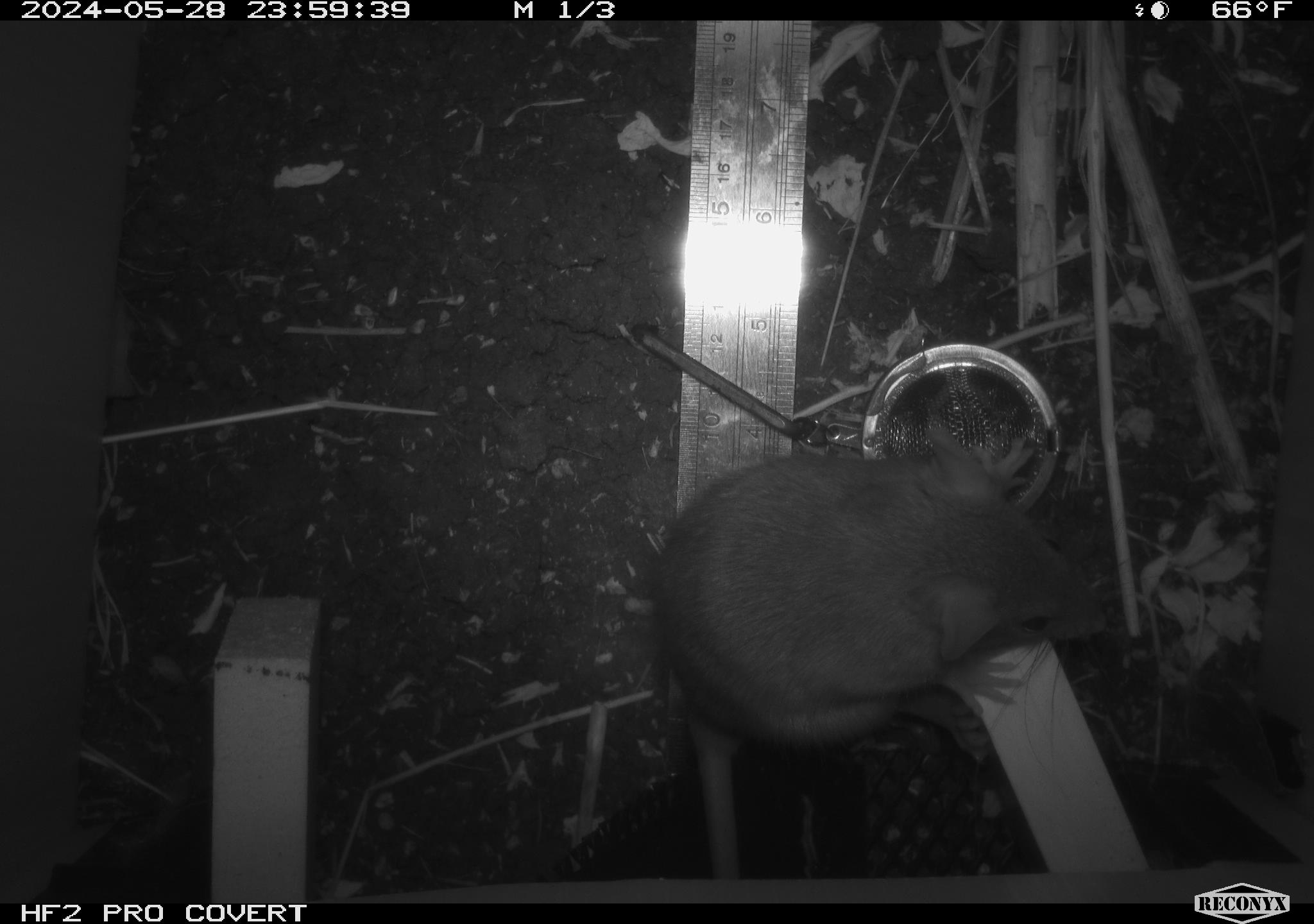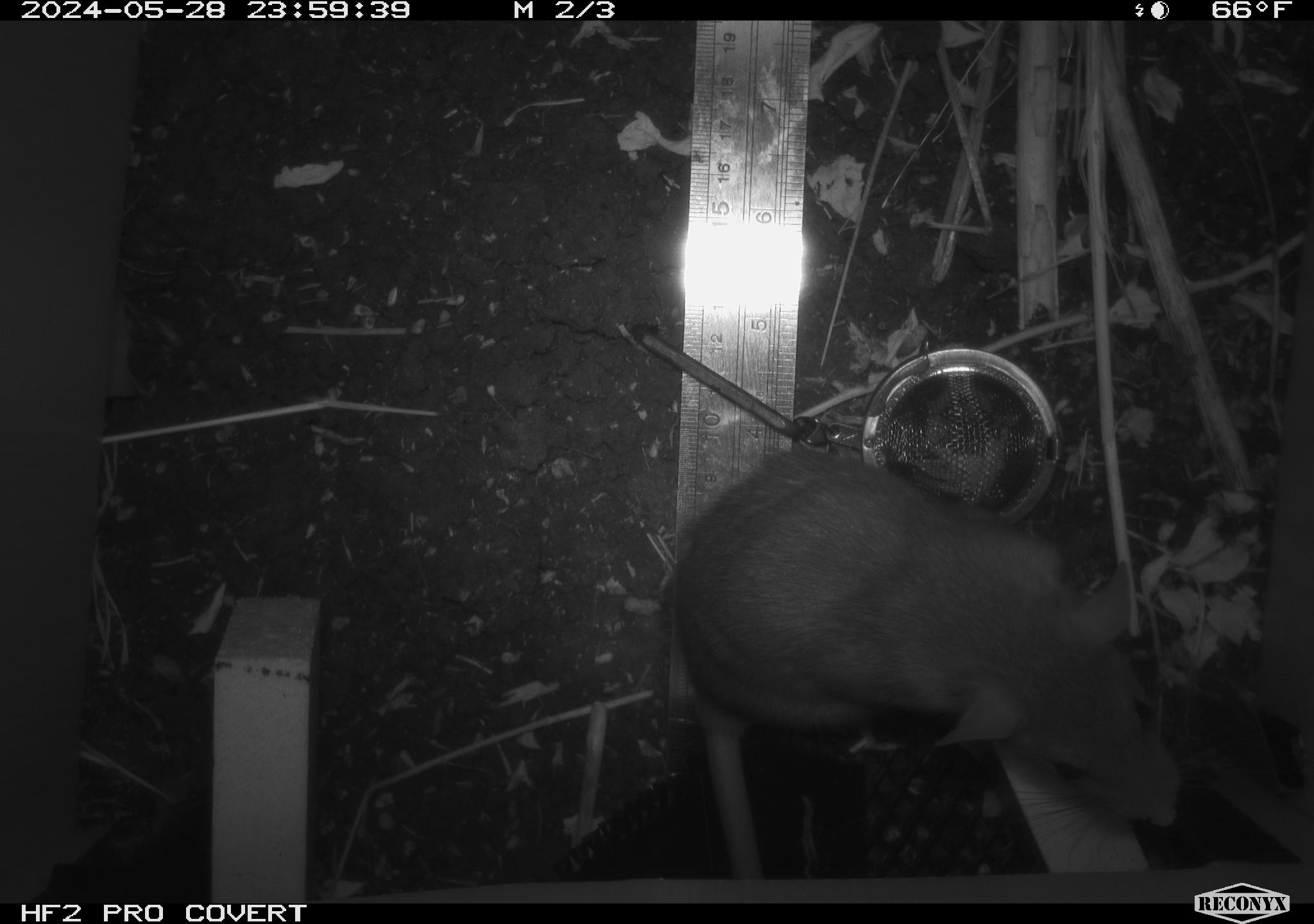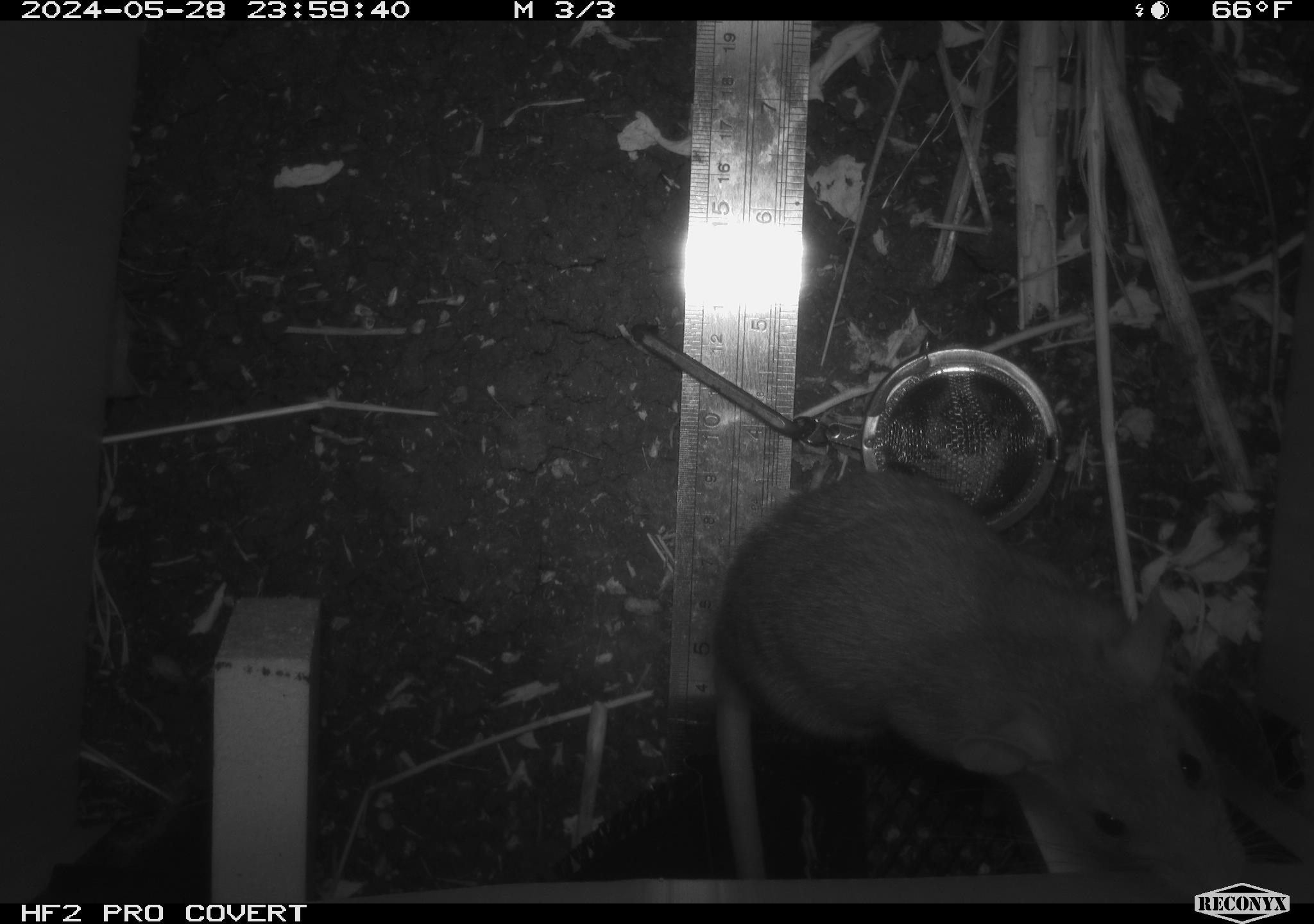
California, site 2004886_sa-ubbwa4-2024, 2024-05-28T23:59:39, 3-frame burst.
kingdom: Animalia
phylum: Chordata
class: Mammalia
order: Rodentia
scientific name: Rodentia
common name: woodrat or rat or mouse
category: woodrat or rat or mouse species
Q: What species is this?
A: Woodrat or rat or mouse species (woodrat or rat or mouse) (Rodentia).